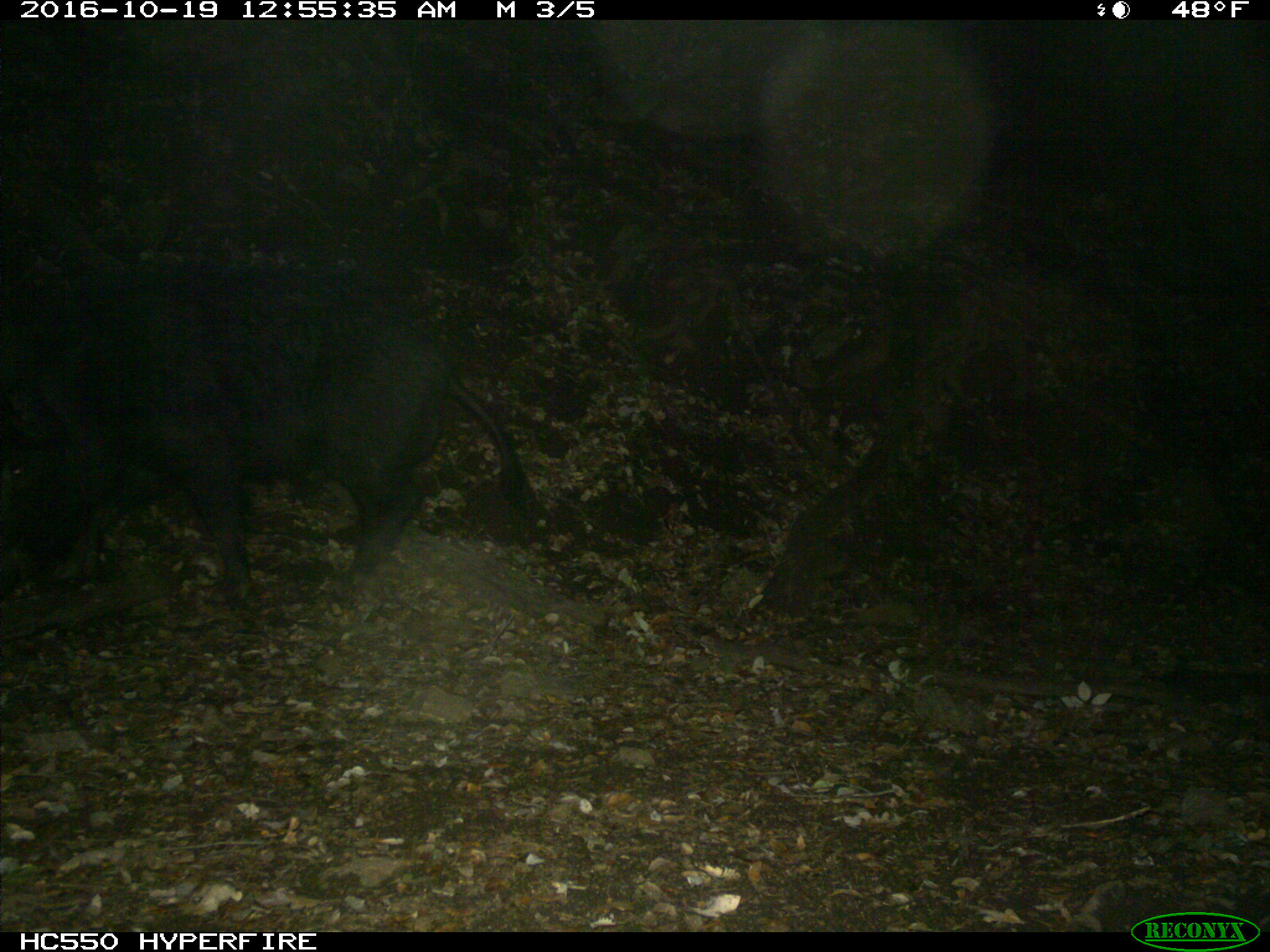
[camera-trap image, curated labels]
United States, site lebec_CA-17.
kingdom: Animalia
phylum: Chordata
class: Mammalia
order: Artiodactyla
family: Suidae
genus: Sus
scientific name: Sus scrofa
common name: wild boar